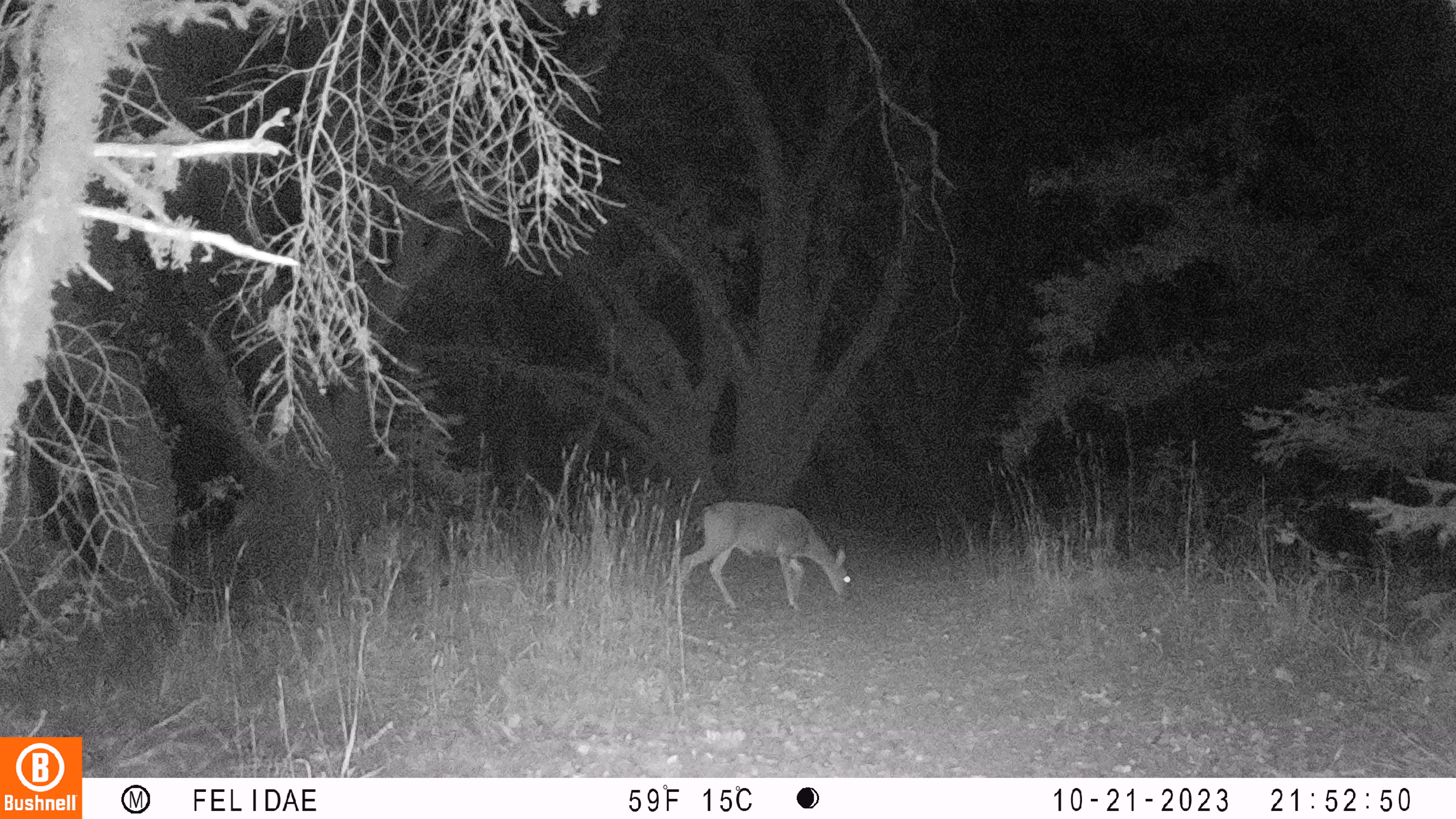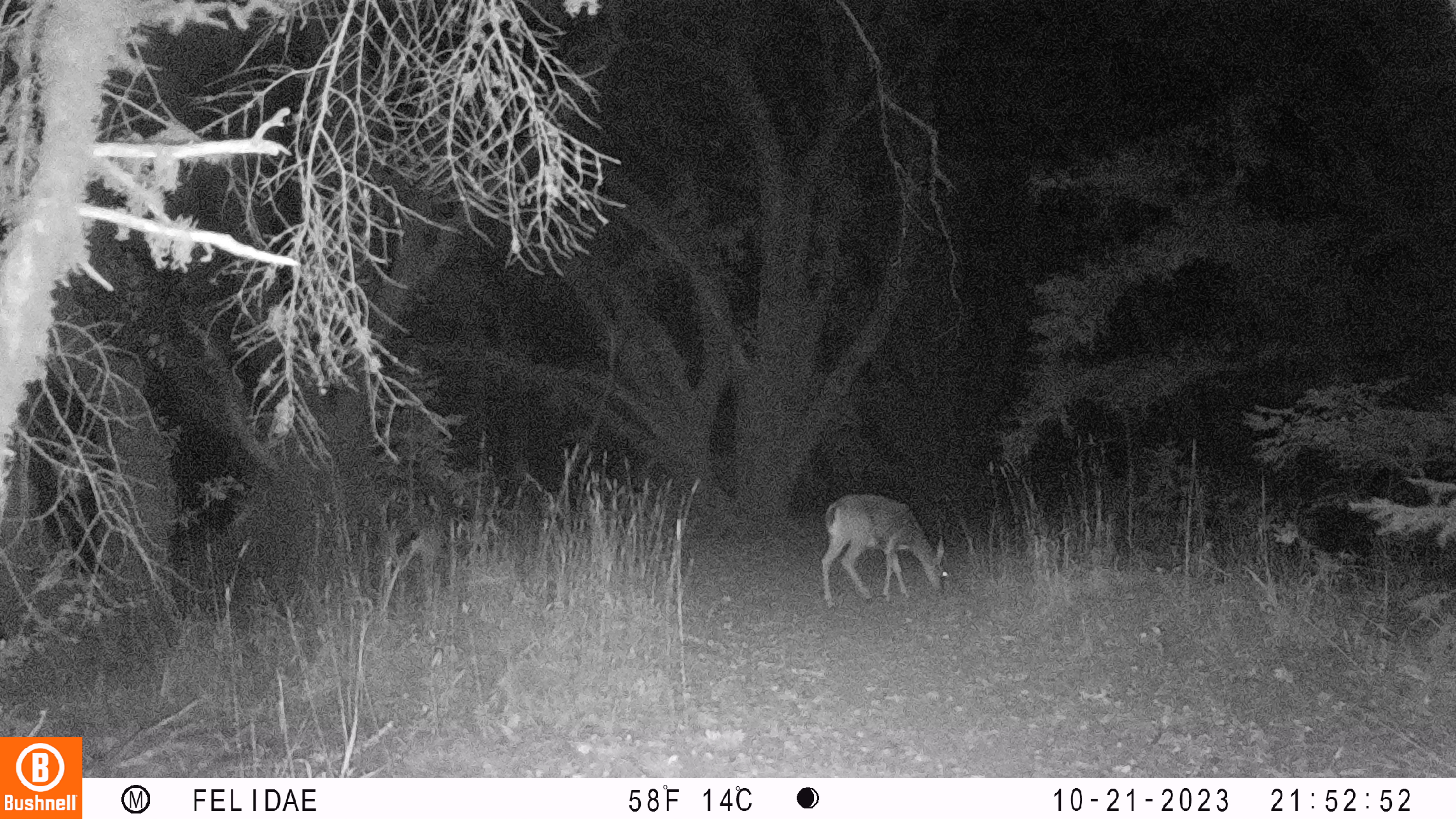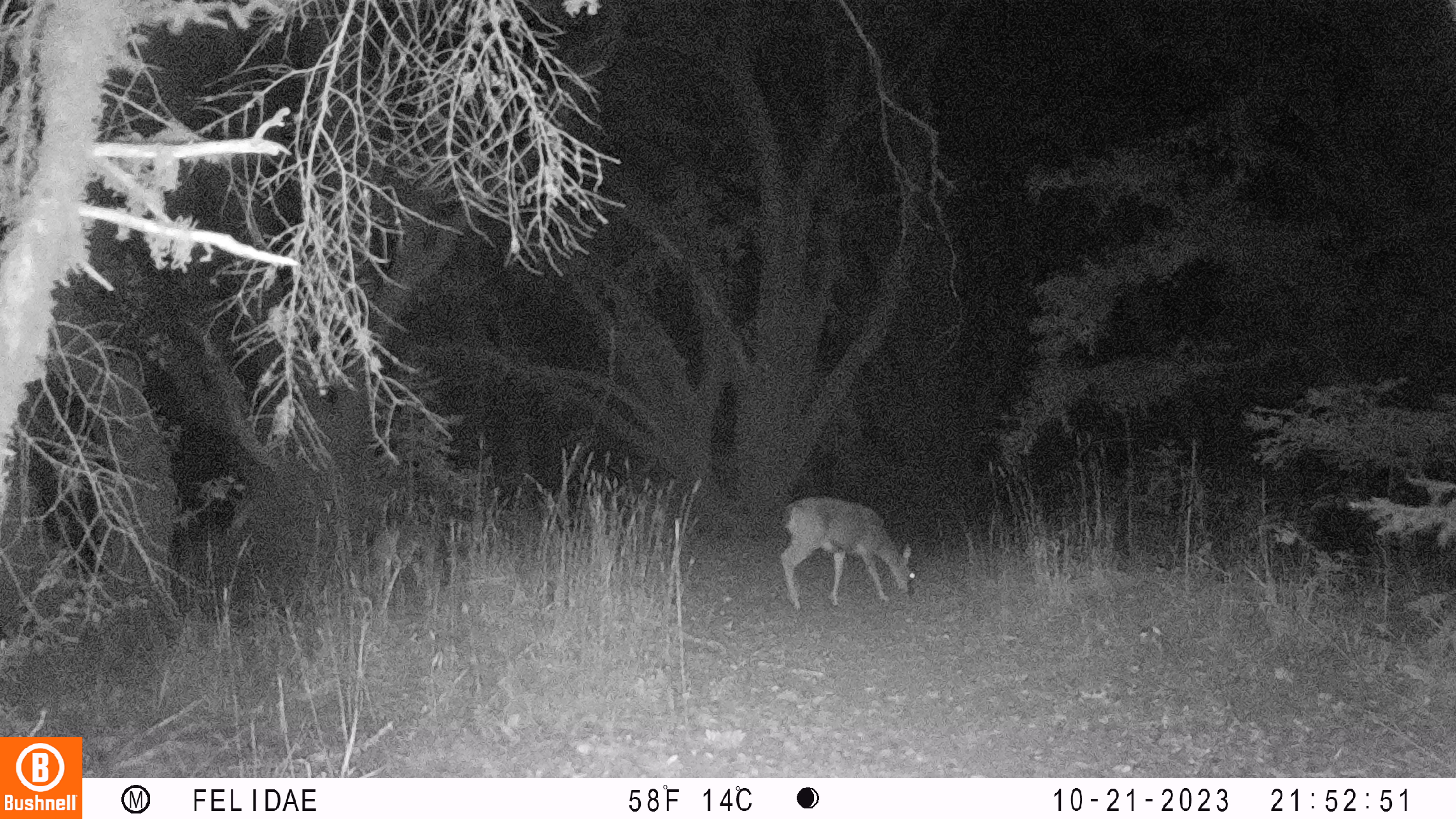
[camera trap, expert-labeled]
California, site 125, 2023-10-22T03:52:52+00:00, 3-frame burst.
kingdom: Animalia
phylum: Chordata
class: Mammalia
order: Artiodactyla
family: Cervidae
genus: Odocoileus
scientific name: Odocoileus hemionus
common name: mule deer